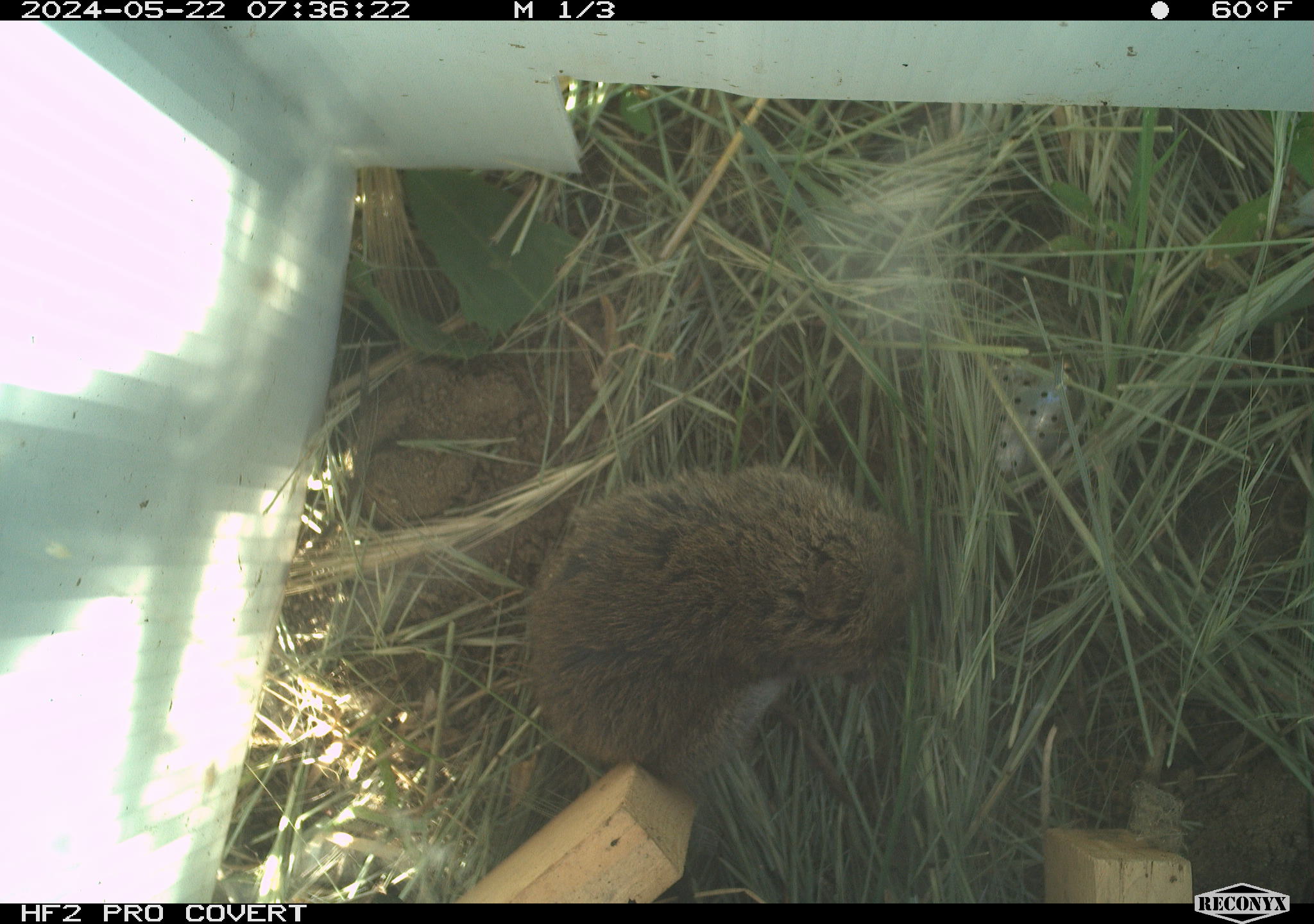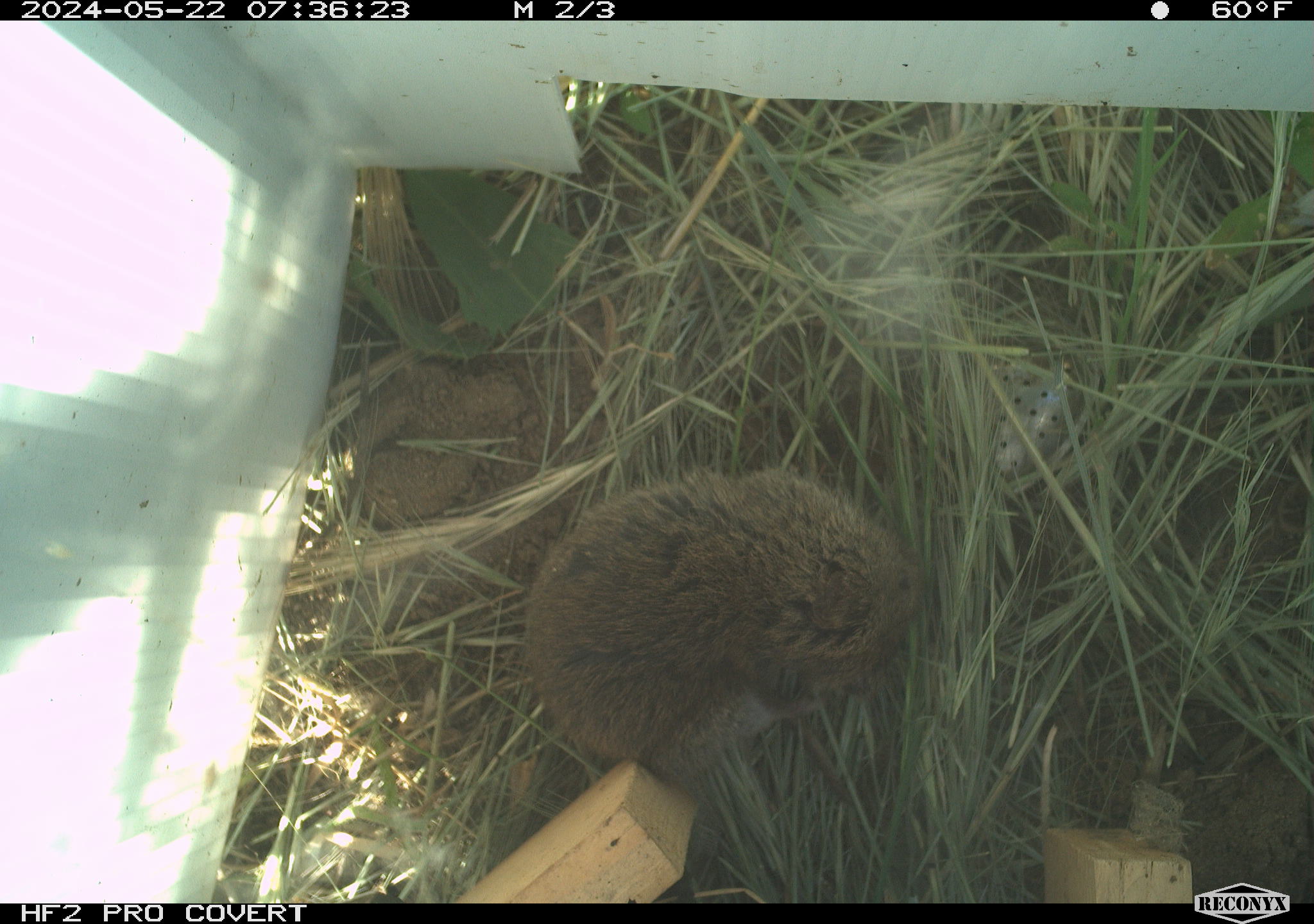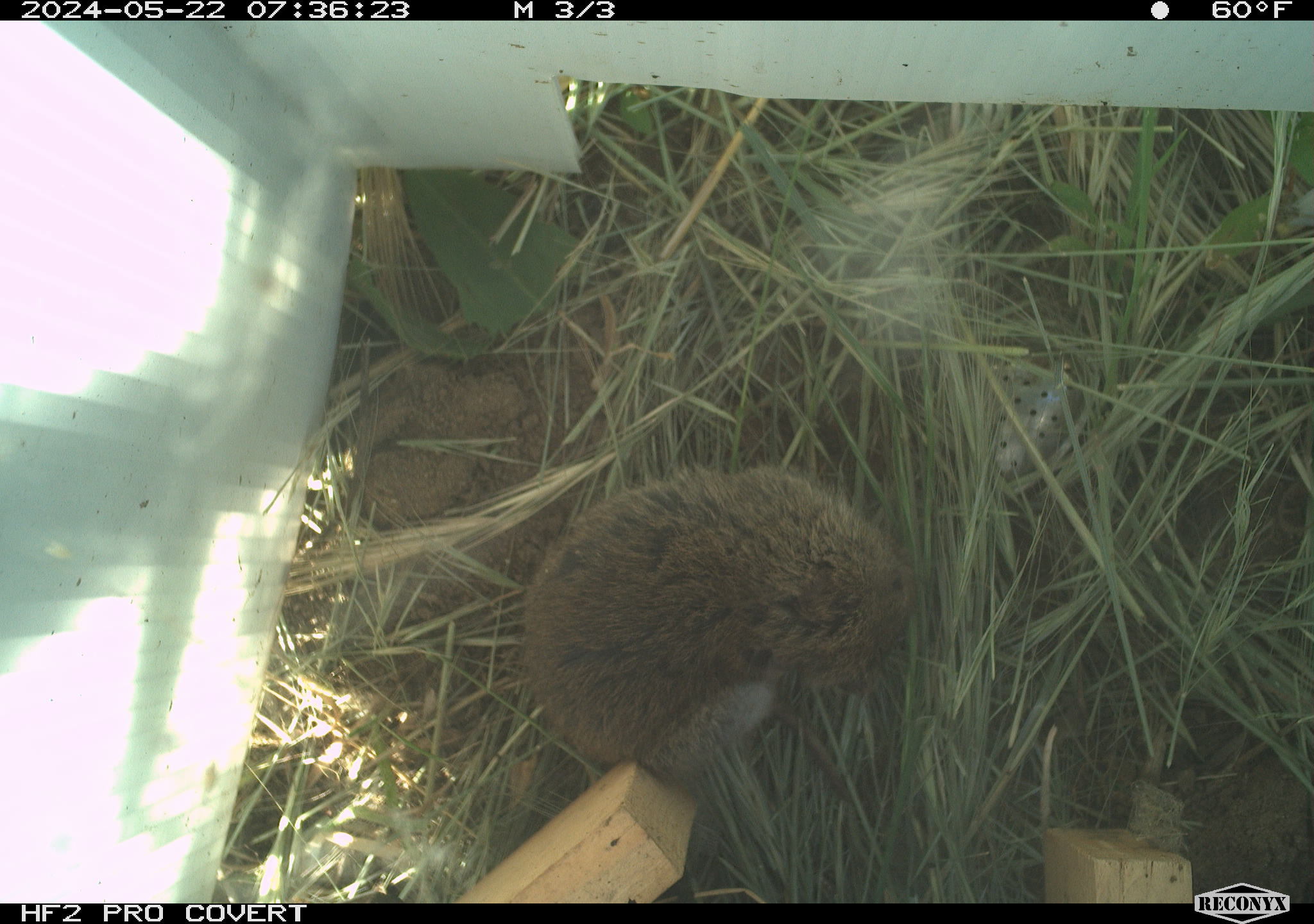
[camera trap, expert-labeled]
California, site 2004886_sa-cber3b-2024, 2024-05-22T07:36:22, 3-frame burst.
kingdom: Animalia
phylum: Chordata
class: Mammalia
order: Rodentia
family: Cricetidae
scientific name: Arvicolinae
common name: voles, lemmings, and muskrats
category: arvicolinae subfamily